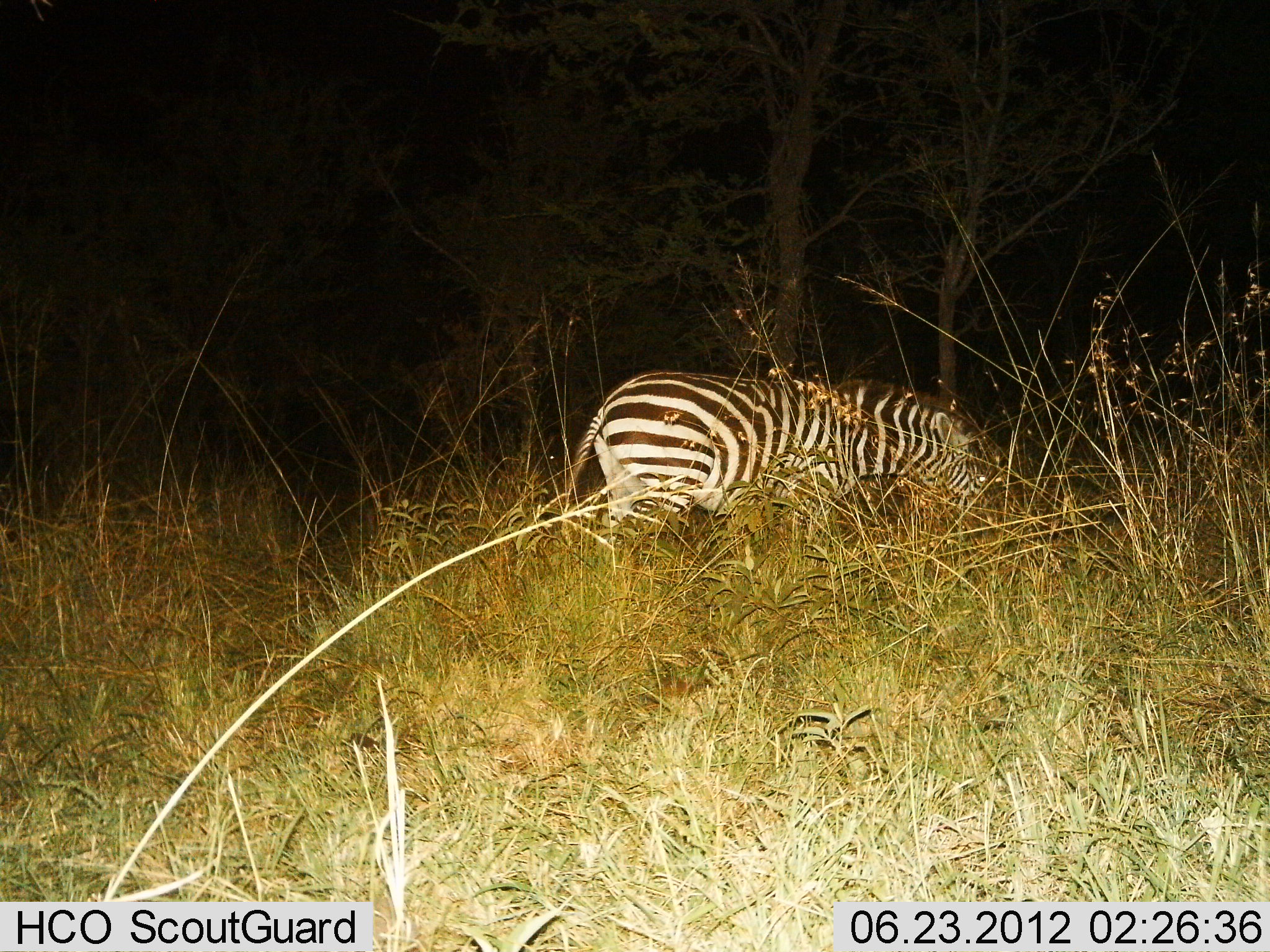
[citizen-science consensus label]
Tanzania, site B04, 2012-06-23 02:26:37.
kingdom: Animalia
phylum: Chordata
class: Mammalia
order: Perissodactyla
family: Equidae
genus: Equus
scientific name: Equus quagga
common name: plains zebra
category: zebra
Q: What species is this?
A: Zebra (plains zebra) (Equus quagga).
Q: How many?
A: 1.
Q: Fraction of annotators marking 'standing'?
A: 50%.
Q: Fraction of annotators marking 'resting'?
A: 0%.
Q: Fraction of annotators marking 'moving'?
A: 20%.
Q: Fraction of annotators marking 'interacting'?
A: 0%.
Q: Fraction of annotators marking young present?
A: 0%.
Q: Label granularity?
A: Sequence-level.